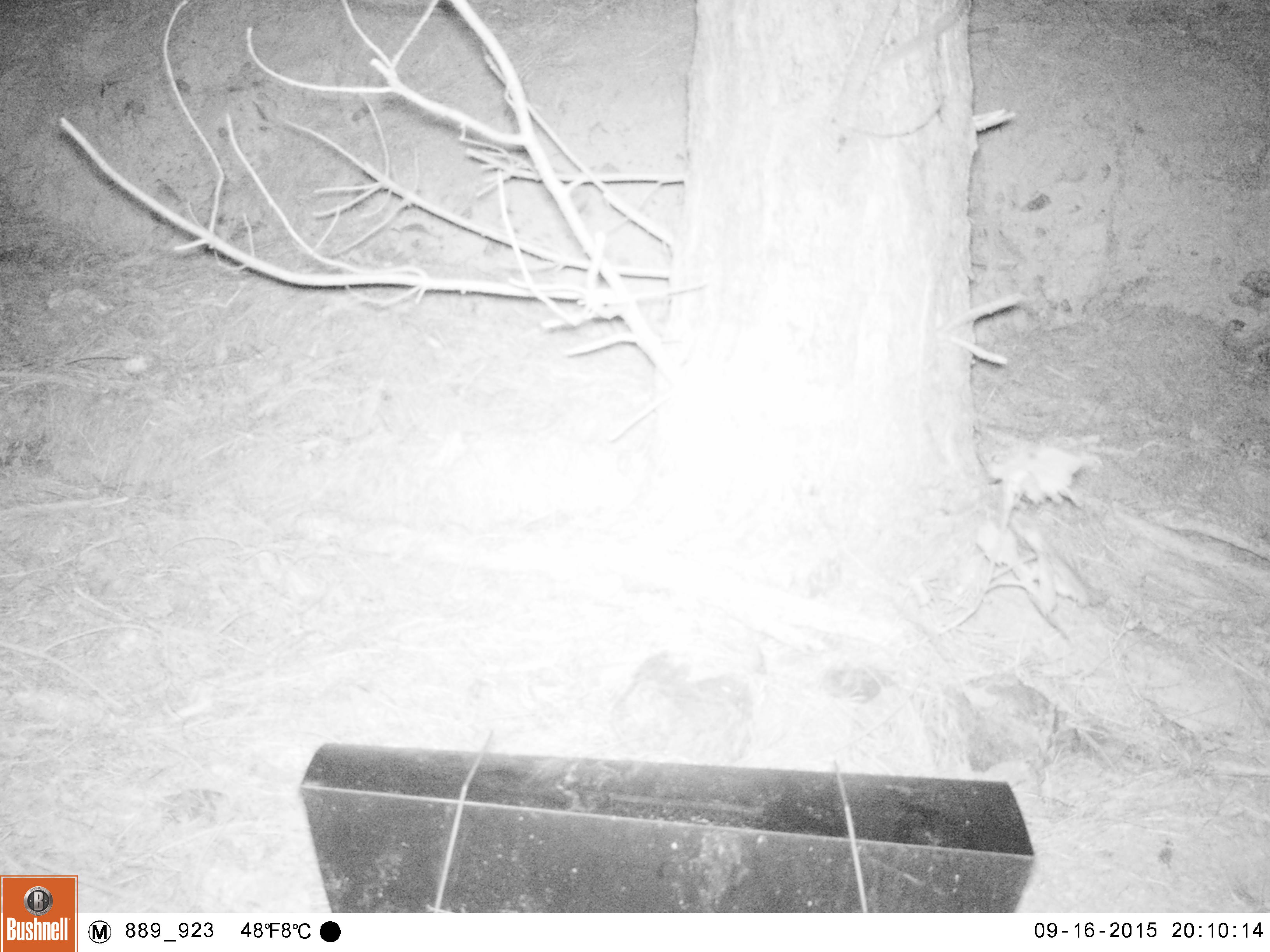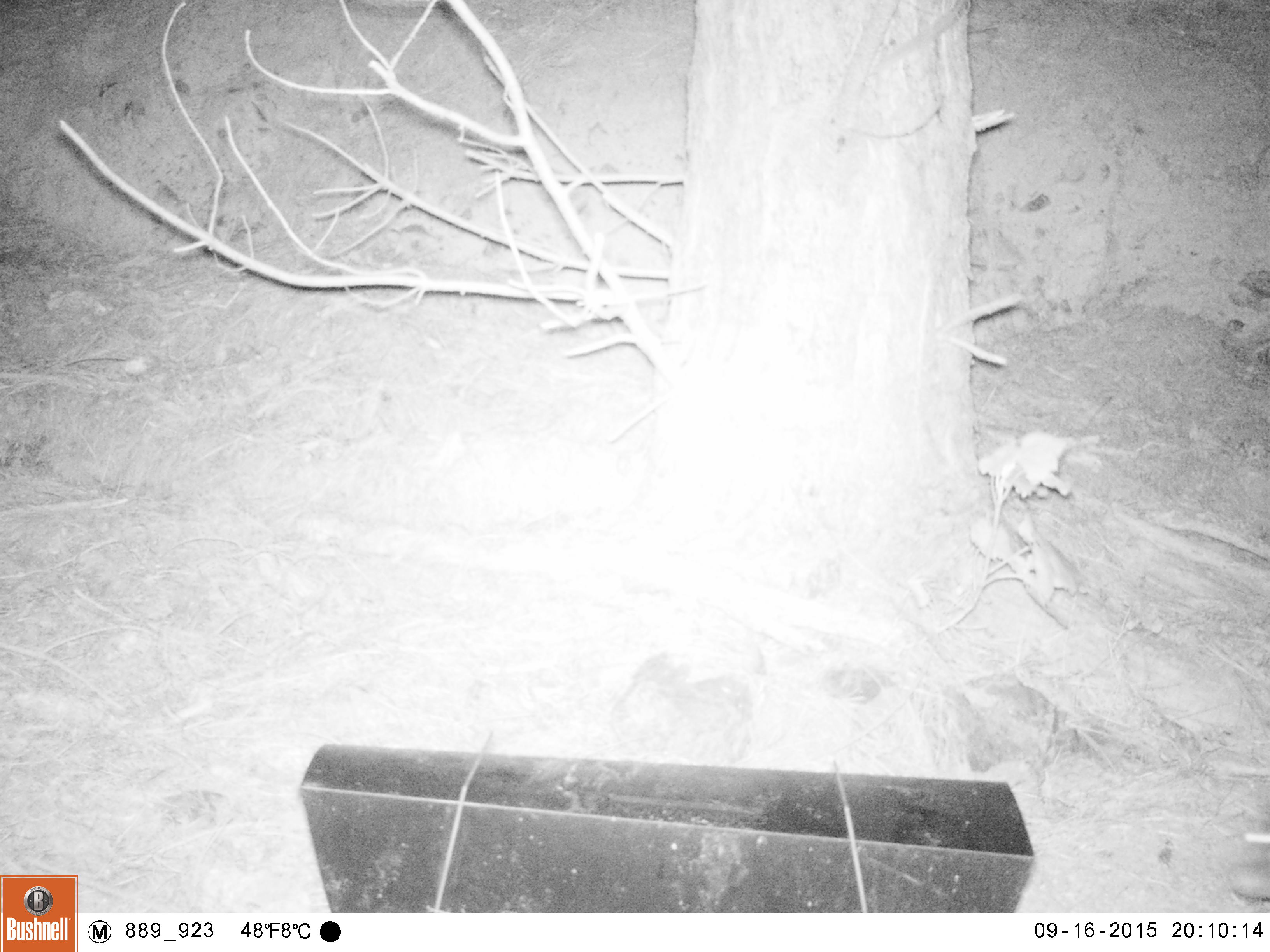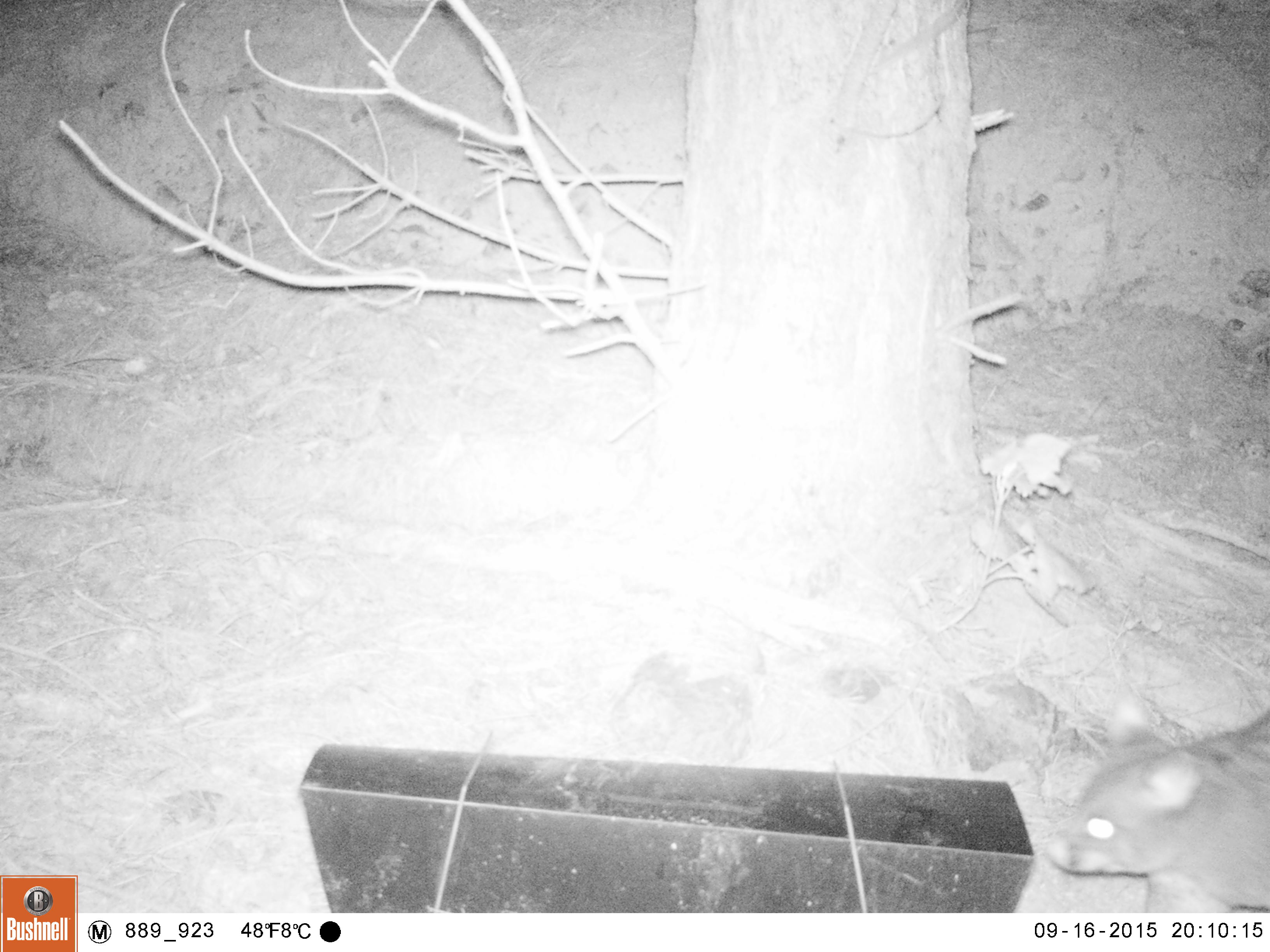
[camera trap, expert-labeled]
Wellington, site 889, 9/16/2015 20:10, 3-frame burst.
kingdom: Animalia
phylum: Chordata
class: Mammalia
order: Didelphimorphia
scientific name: Didelphimorphia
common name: possum